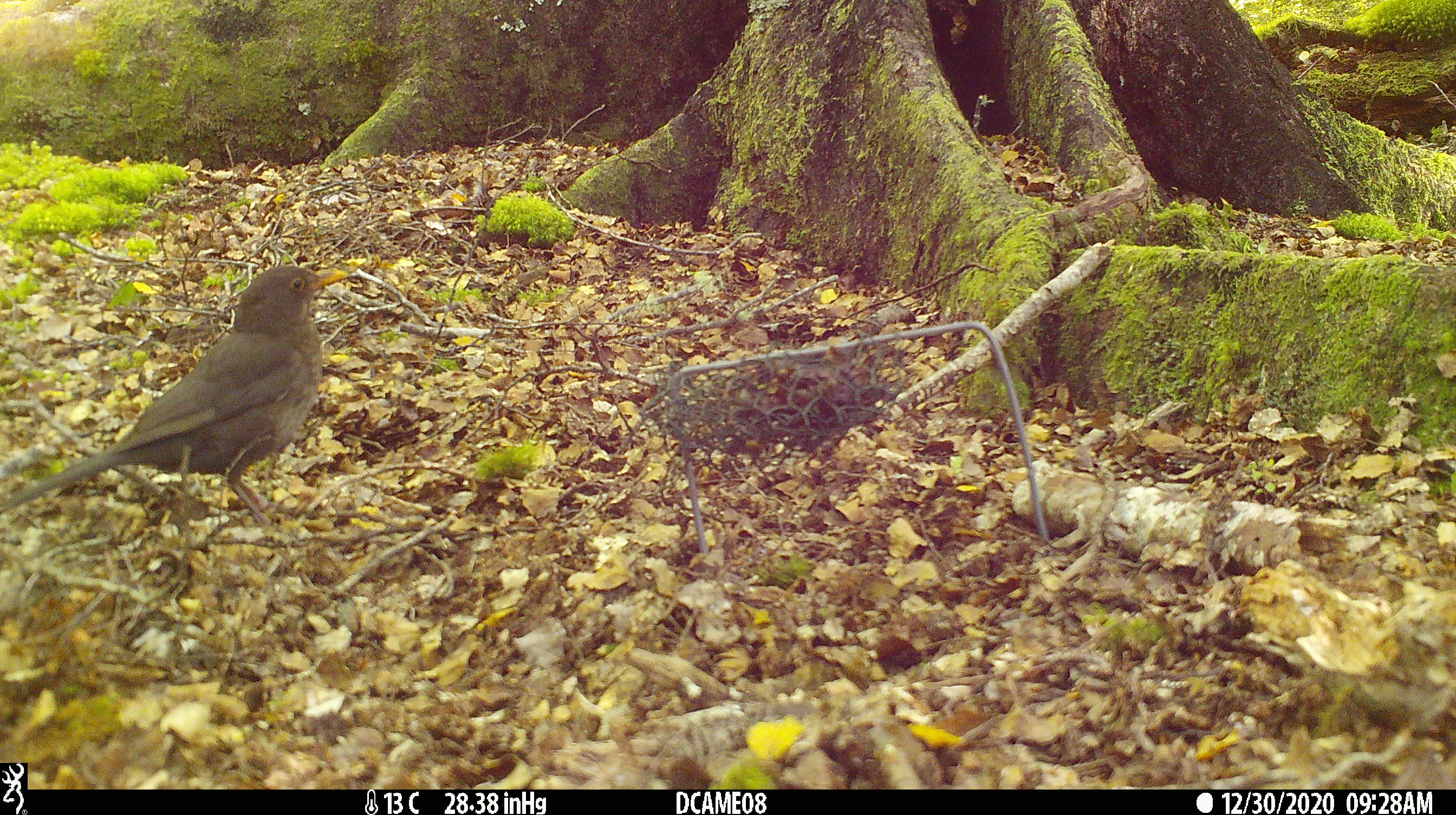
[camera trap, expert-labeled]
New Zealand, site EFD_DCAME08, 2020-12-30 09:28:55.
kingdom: Animalia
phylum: Chordata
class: Aves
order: Passeriformes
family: Turdidae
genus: Turdus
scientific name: Turdus merula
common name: eurasian blackbird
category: blackbird